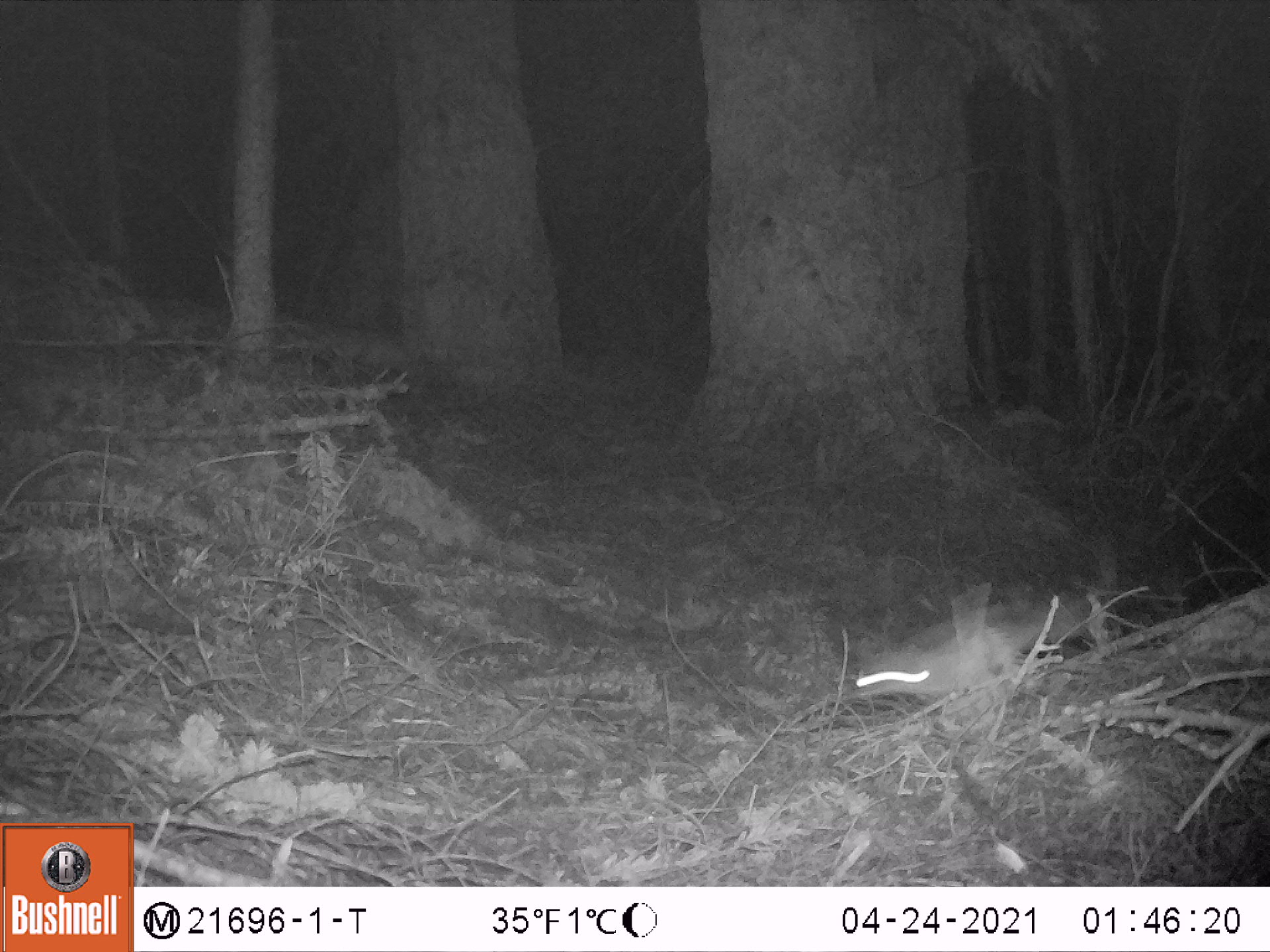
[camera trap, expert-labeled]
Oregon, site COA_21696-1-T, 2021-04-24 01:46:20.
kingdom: Animalia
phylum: Chordata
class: Mammalia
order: Rodentia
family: Sciuridae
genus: Glaucomys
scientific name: Glaucomys oregonensis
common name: humboldt's flying squirrel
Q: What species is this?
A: Humboldt's flying squirrel (Glaucomys oregonensis).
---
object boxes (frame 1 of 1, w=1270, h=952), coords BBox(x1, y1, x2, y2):
humboldt's flying squirrel: BBox(838, 567, 1112, 739)